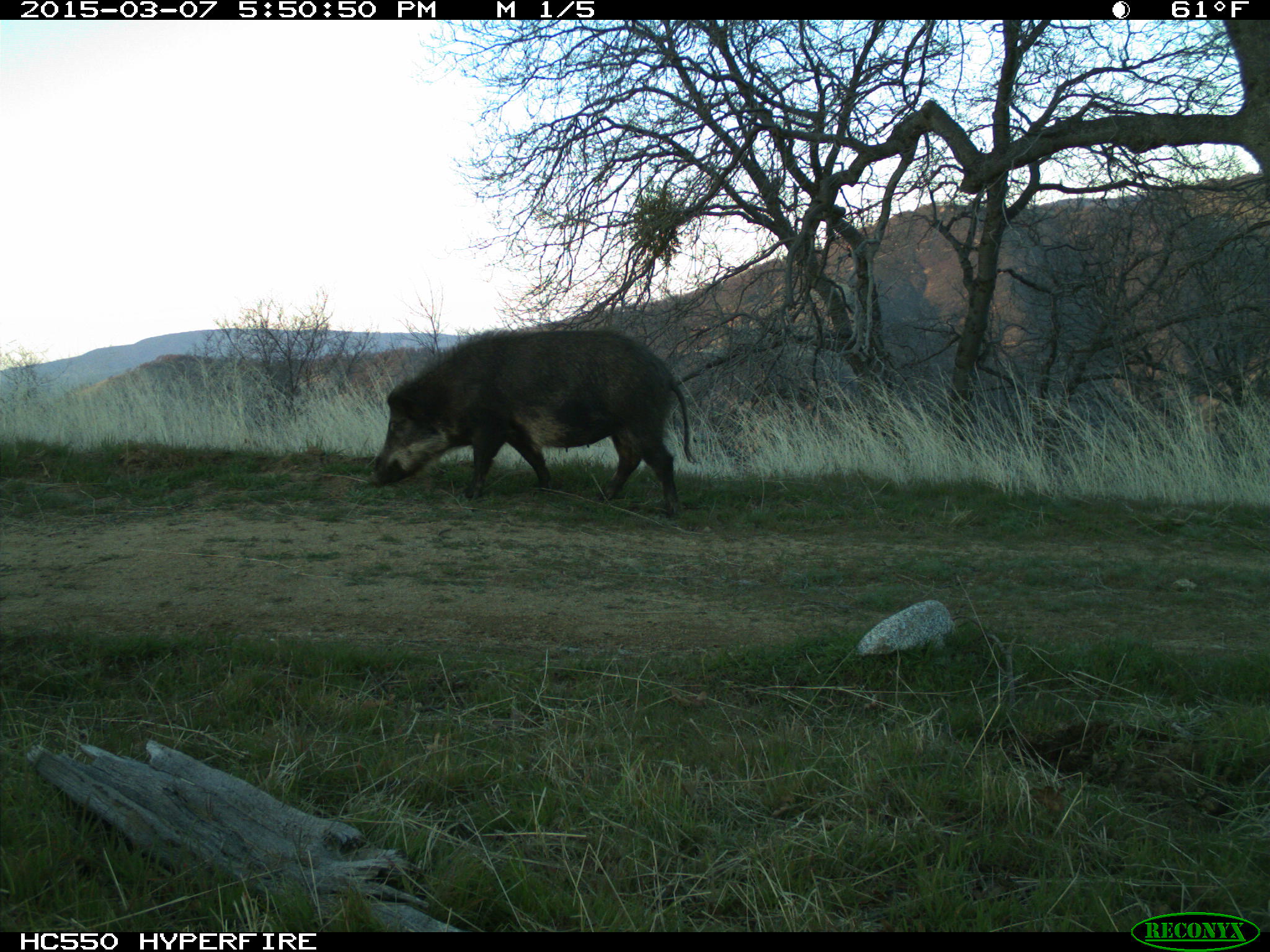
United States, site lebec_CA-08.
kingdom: Animalia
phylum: Chordata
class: Mammalia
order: Artiodactyla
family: Suidae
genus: Sus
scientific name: Sus scrofa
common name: wild boar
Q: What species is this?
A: Sus scrofa (wild boar).